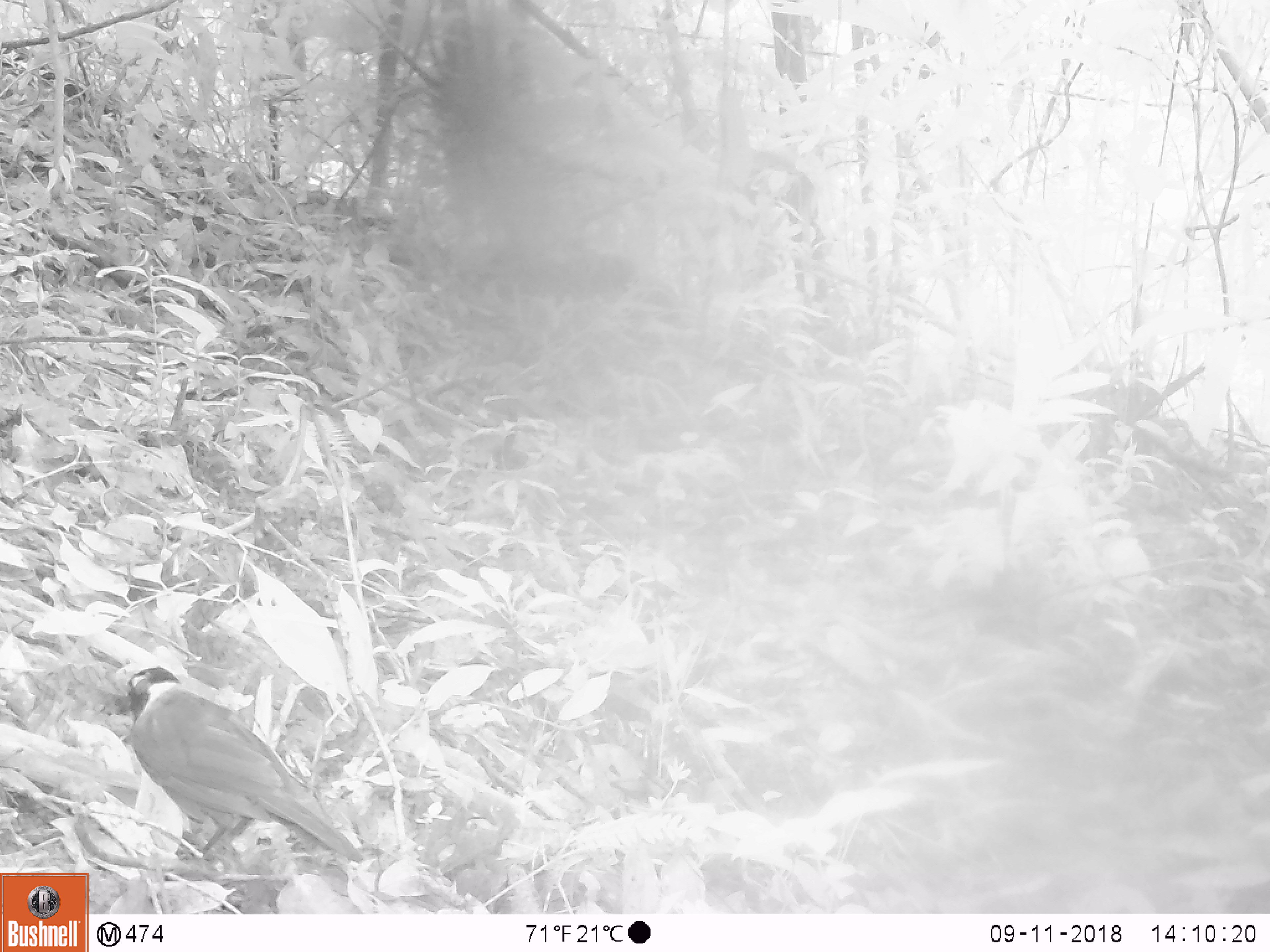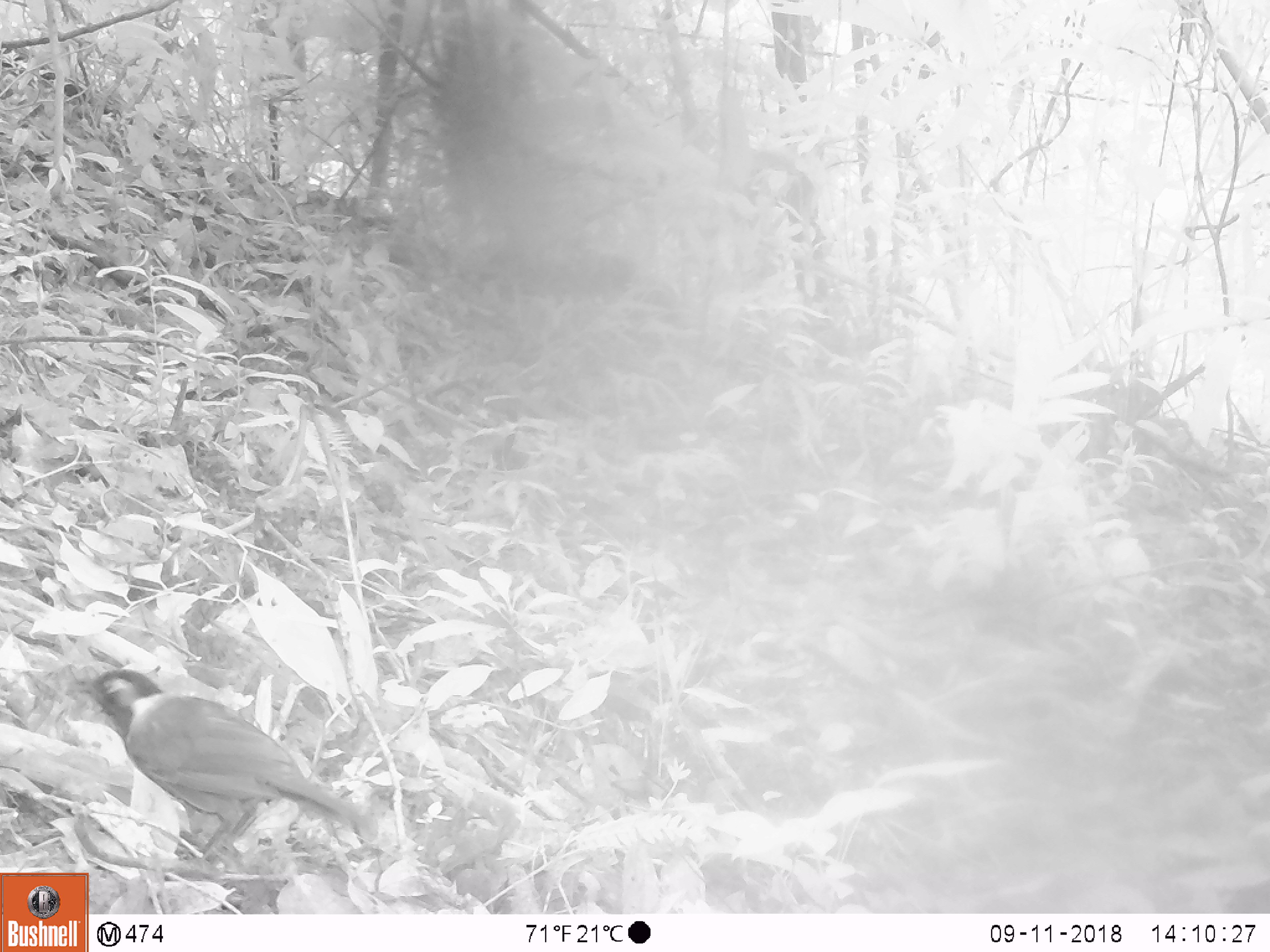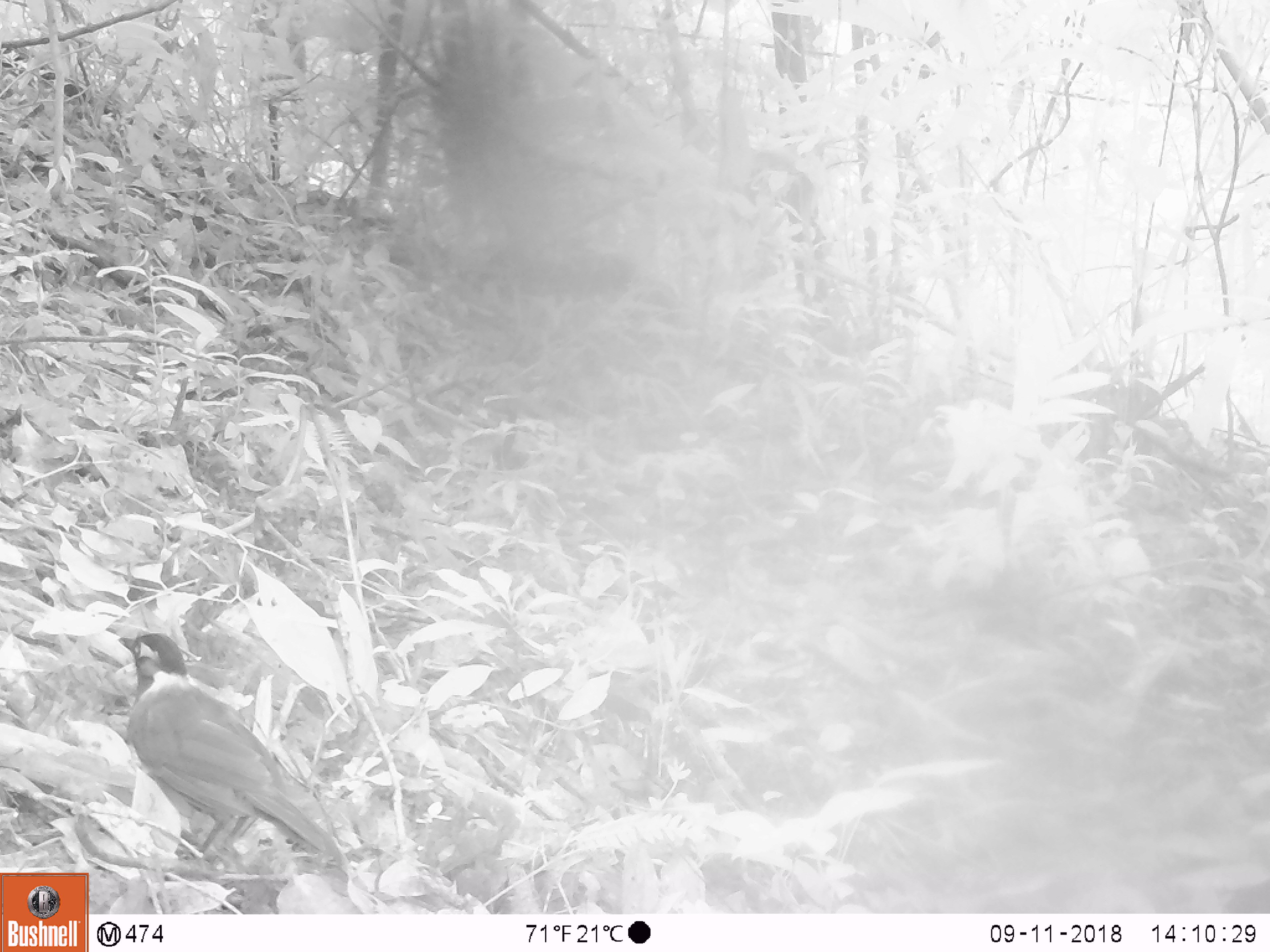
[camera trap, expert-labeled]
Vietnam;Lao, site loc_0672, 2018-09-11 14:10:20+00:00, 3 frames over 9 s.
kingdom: Animalia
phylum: Chordata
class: Aves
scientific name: Aves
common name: bird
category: unidentified bird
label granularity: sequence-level